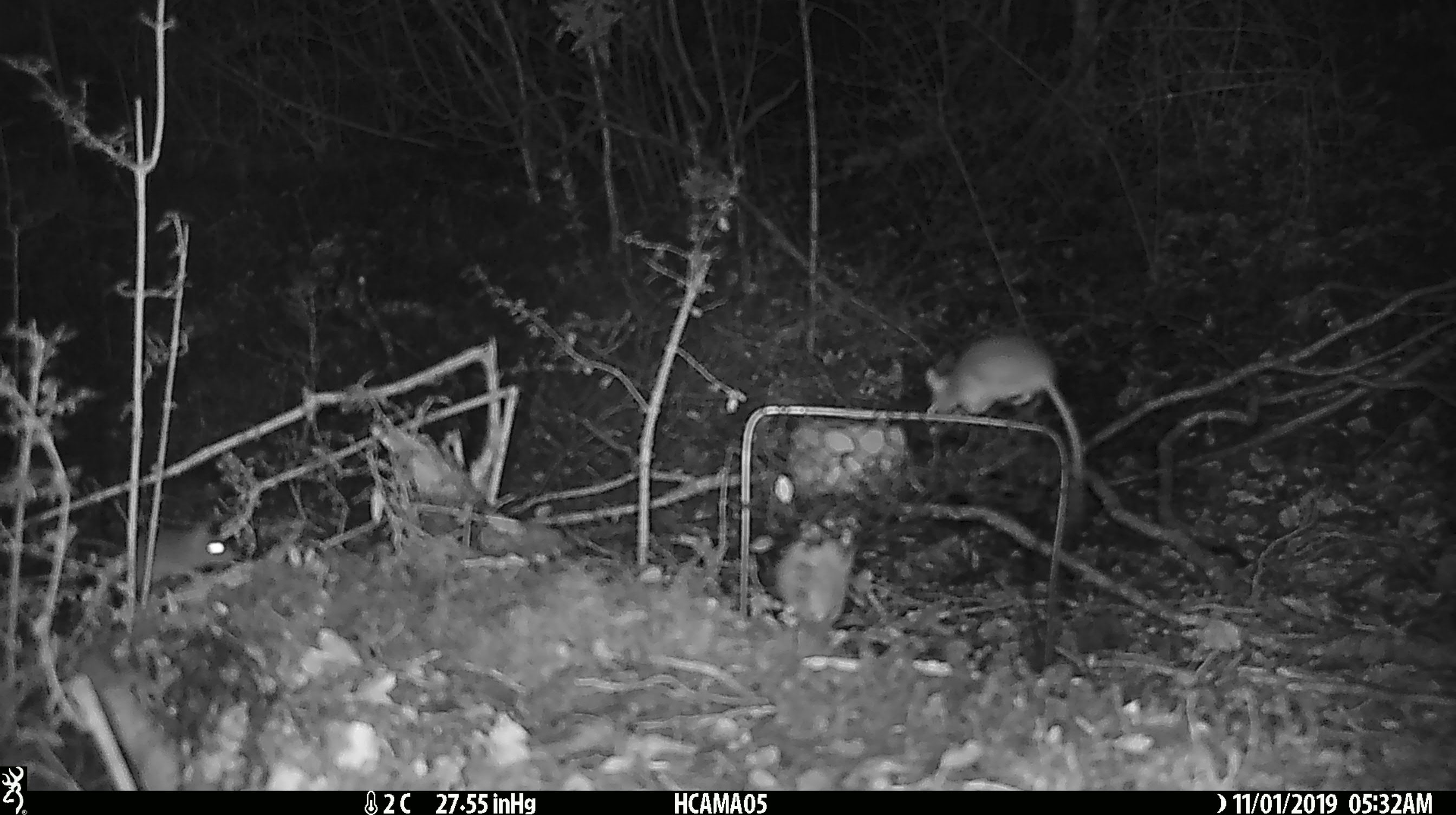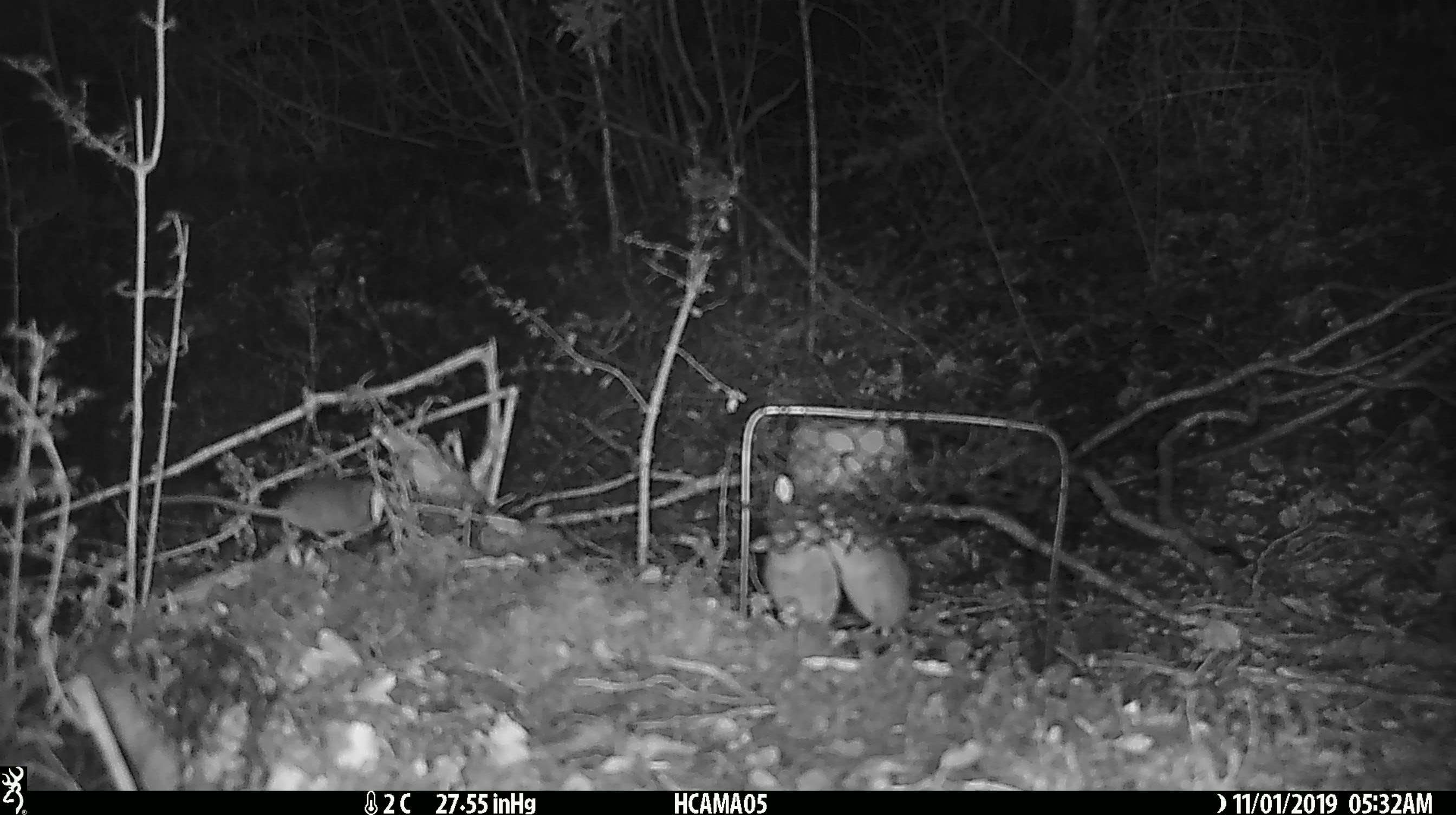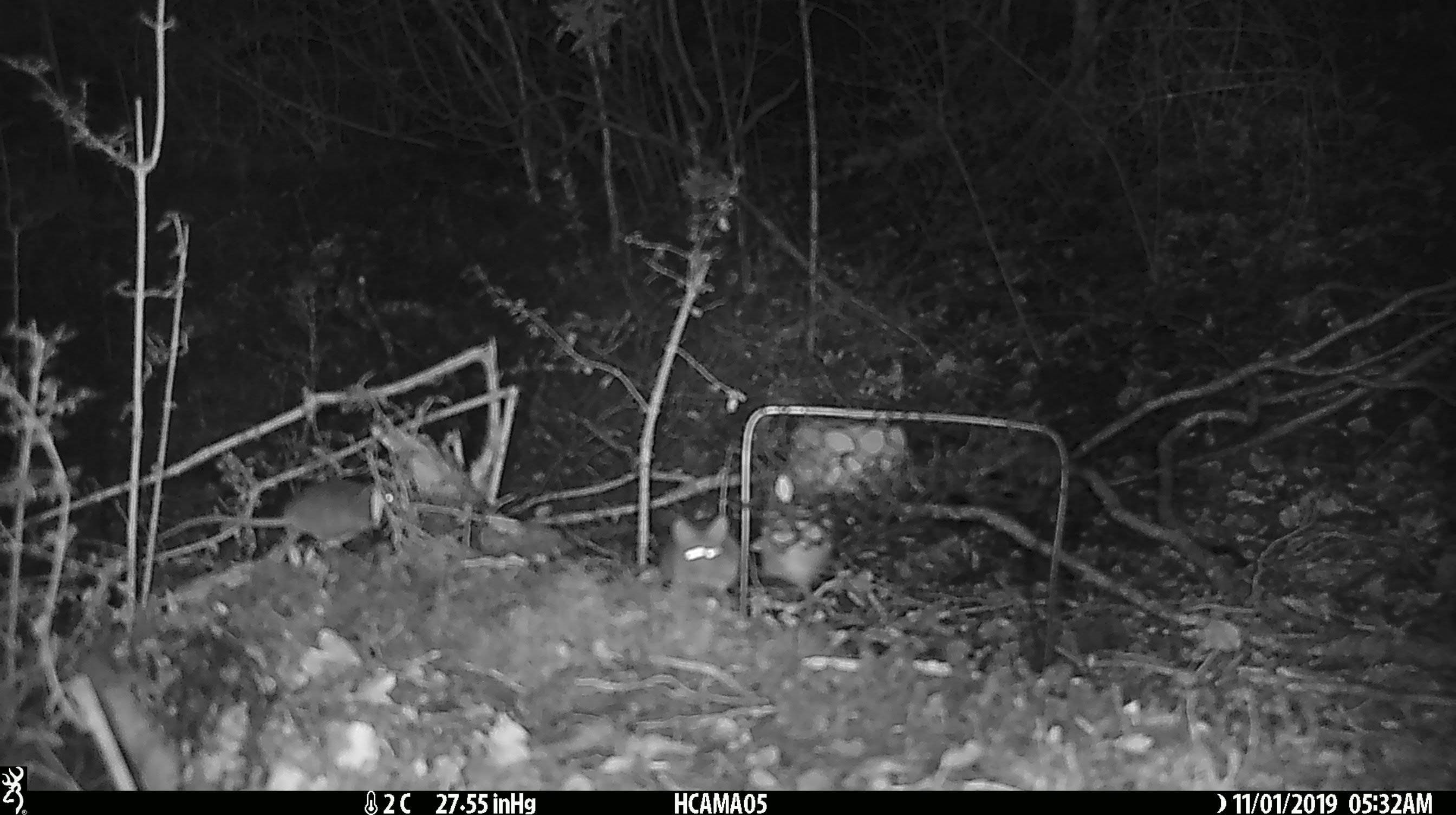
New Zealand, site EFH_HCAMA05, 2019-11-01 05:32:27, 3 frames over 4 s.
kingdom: Animalia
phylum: Chordata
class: Mammalia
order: Rodentia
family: Muridae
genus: Mus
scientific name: Mus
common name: mouse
Mouse (Mus).